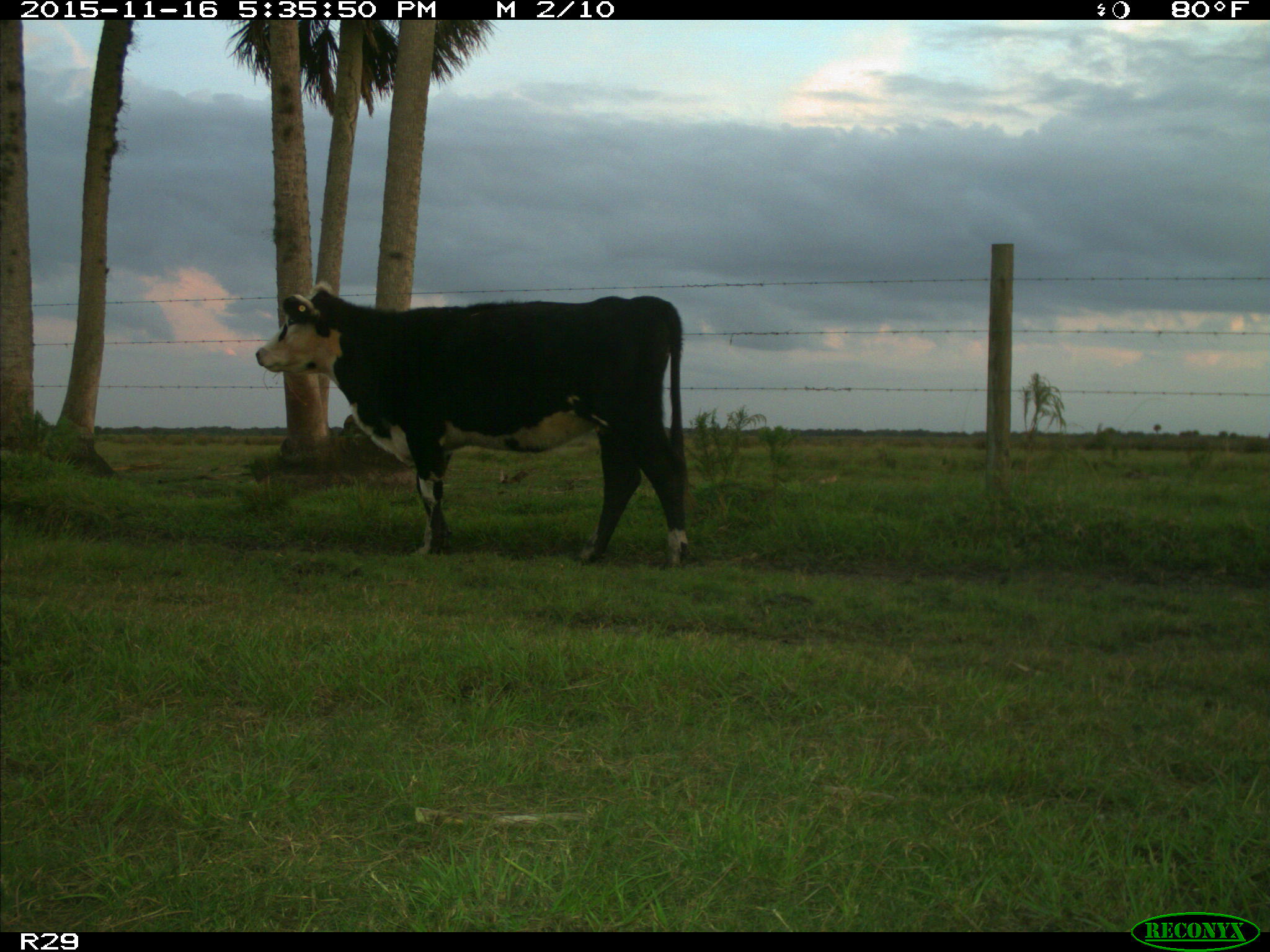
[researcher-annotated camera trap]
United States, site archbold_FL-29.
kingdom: Animalia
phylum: Chordata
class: Mammalia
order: Artiodactyla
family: Bovidae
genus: Bos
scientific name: Bos taurus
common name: domestic cow